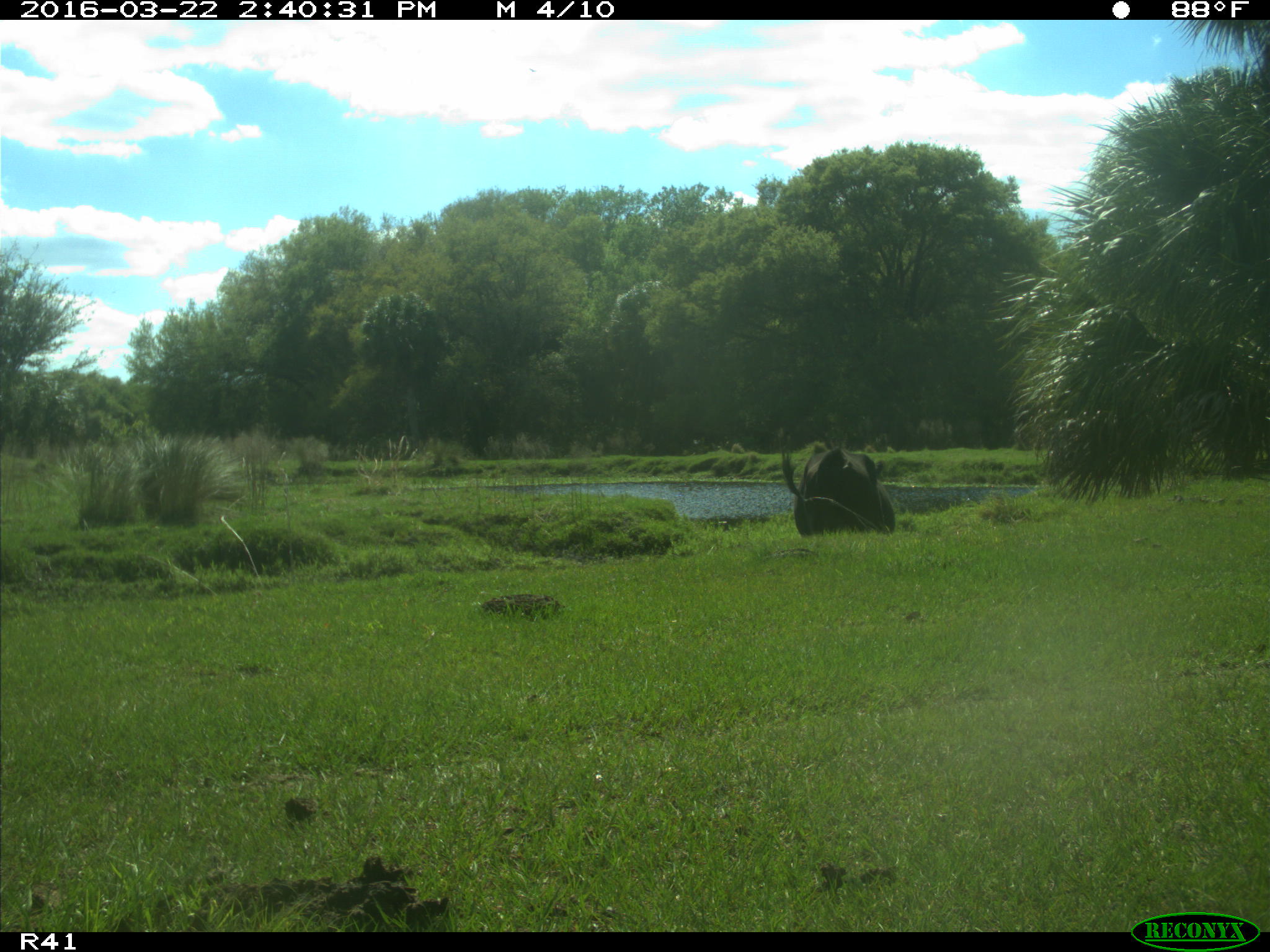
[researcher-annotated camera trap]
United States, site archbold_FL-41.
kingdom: Animalia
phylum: Chordata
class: Mammalia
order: Artiodactyla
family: Bovidae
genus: Bos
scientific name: Bos taurus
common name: domestic cow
Bos taurus (domestic cow).